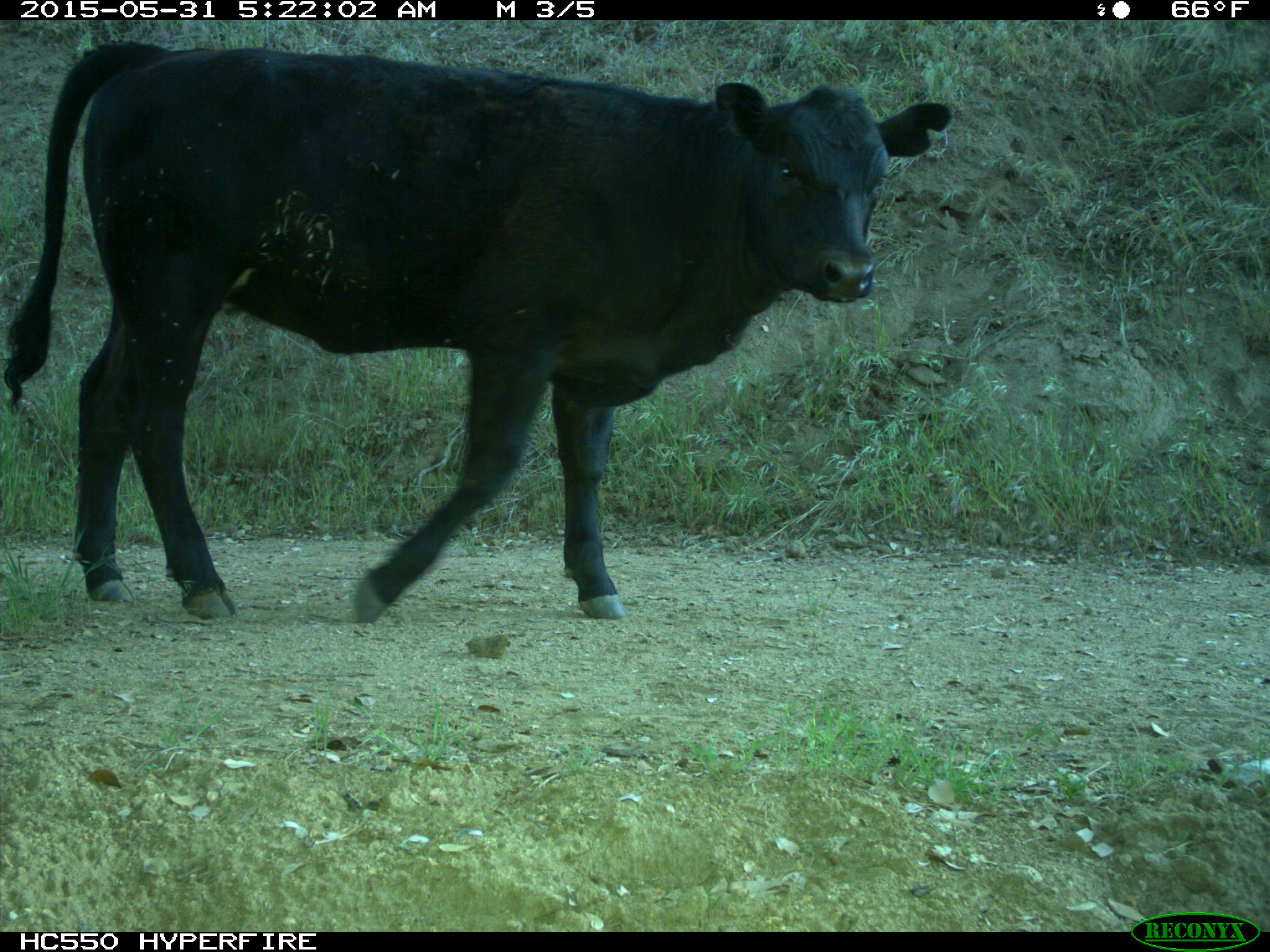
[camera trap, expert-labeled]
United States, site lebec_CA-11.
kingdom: Animalia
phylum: Chordata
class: Mammalia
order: Artiodactyla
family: Bovidae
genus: Bos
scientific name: Bos taurus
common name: domestic cow